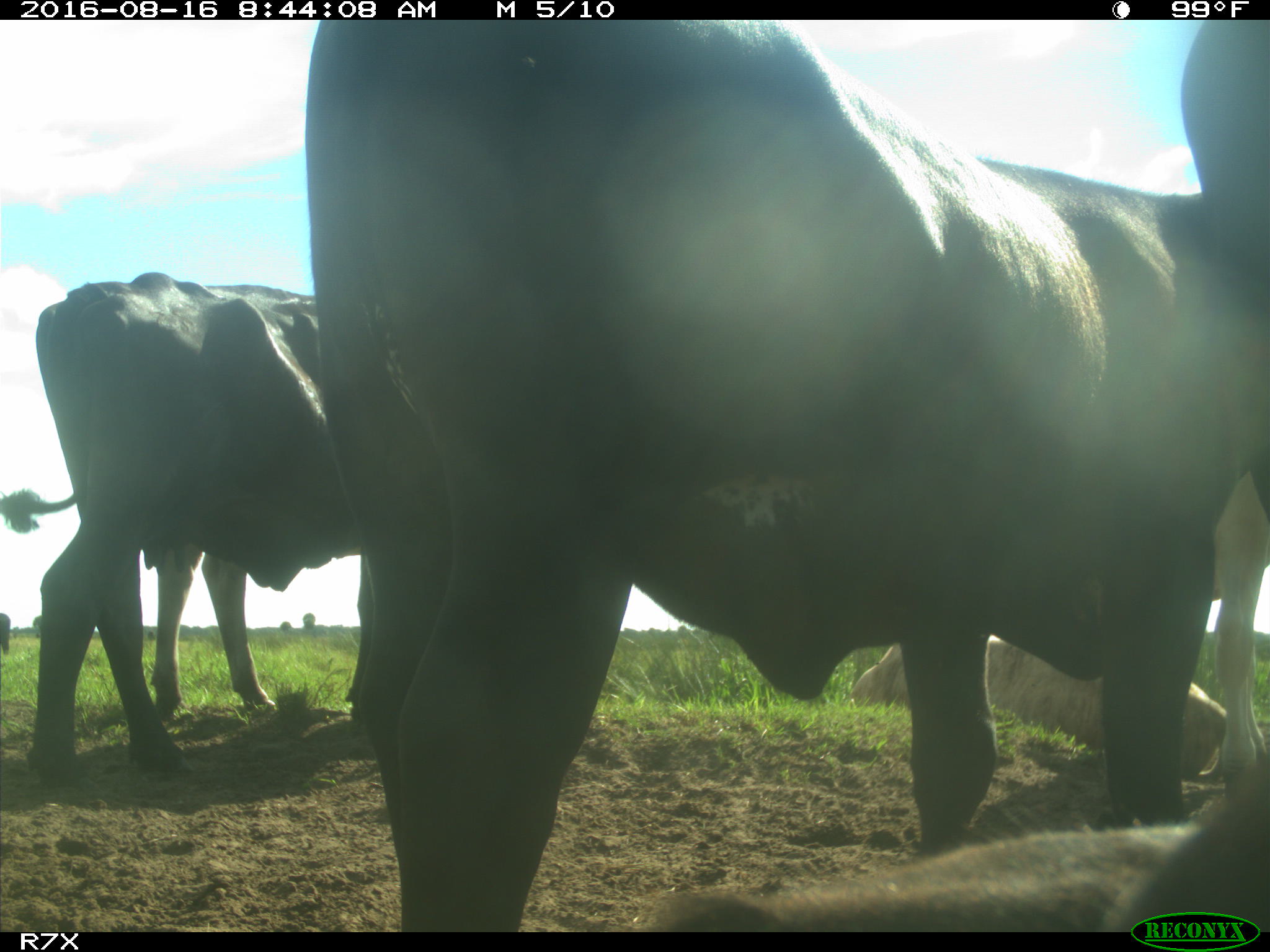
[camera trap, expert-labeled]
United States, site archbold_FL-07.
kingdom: Animalia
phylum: Chordata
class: Mammalia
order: Artiodactyla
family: Bovidae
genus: Bos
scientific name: Bos taurus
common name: domestic cow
Bos taurus (domestic cow).